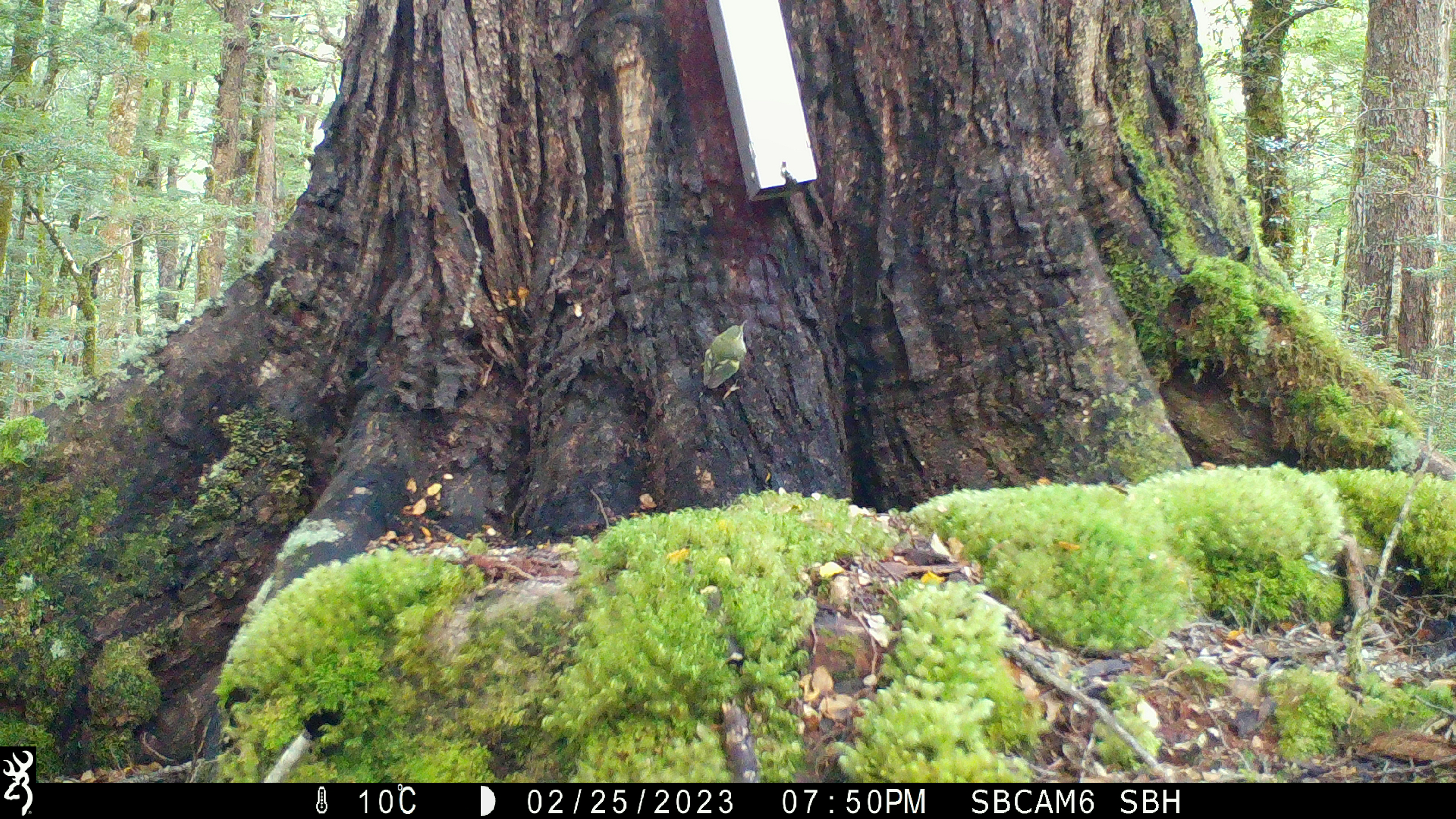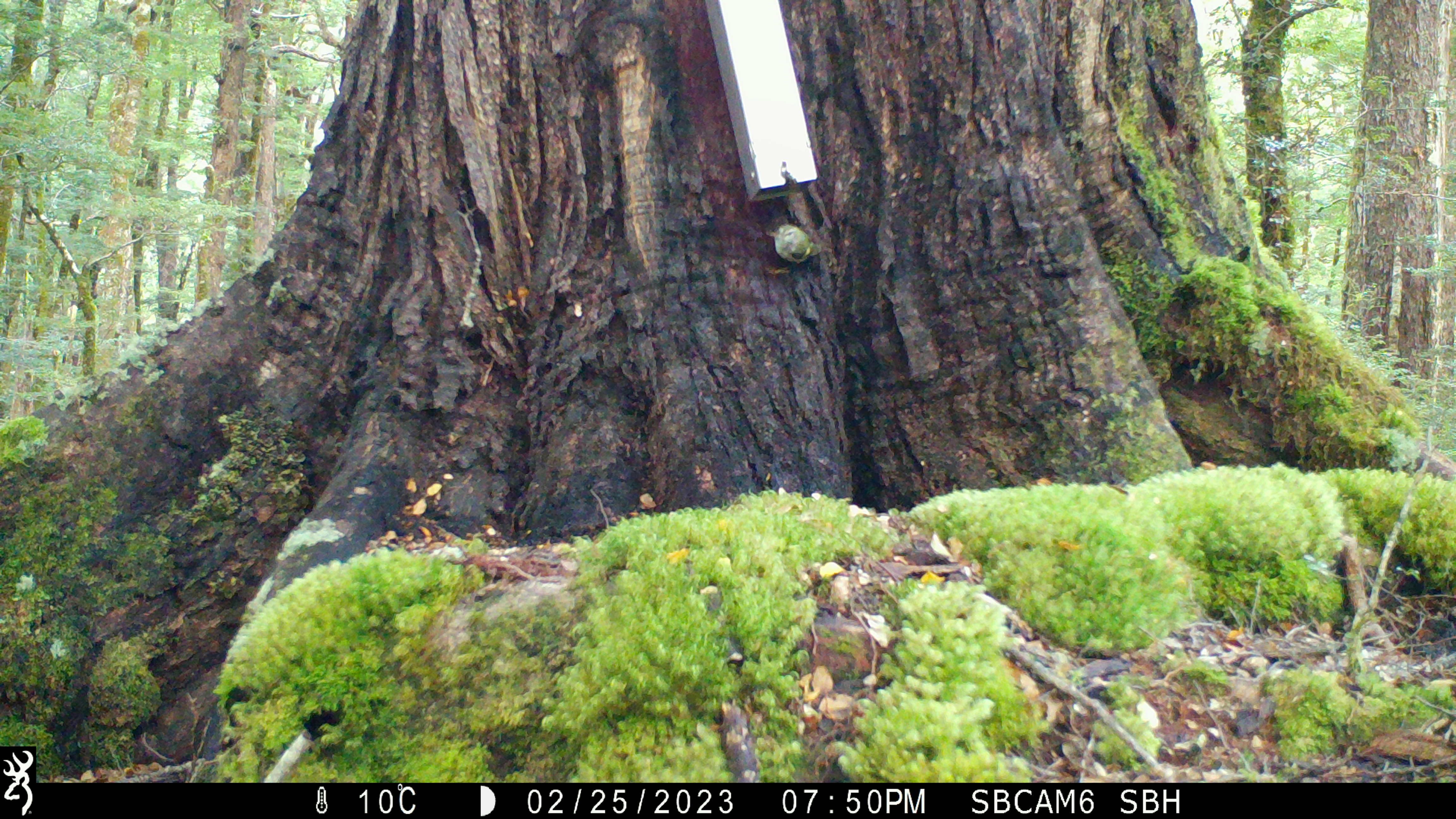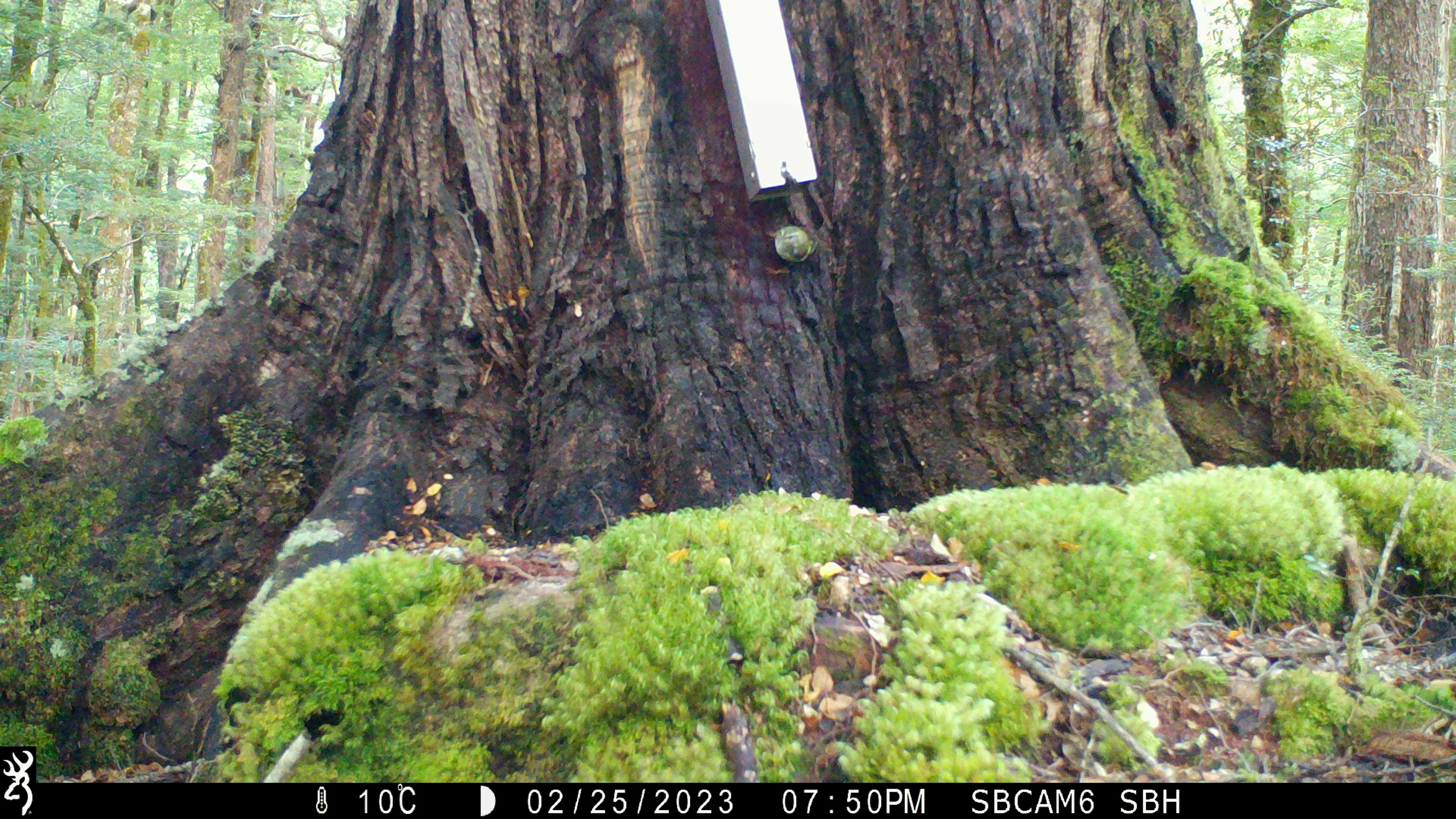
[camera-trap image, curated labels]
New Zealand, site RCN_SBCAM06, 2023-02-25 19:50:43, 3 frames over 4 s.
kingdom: Animalia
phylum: Chordata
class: Aves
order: Passeriformes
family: Acanthisittidae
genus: Acanthisitta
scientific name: Acanthisitta chloris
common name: rifleman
Rifleman (Acanthisitta chloris).